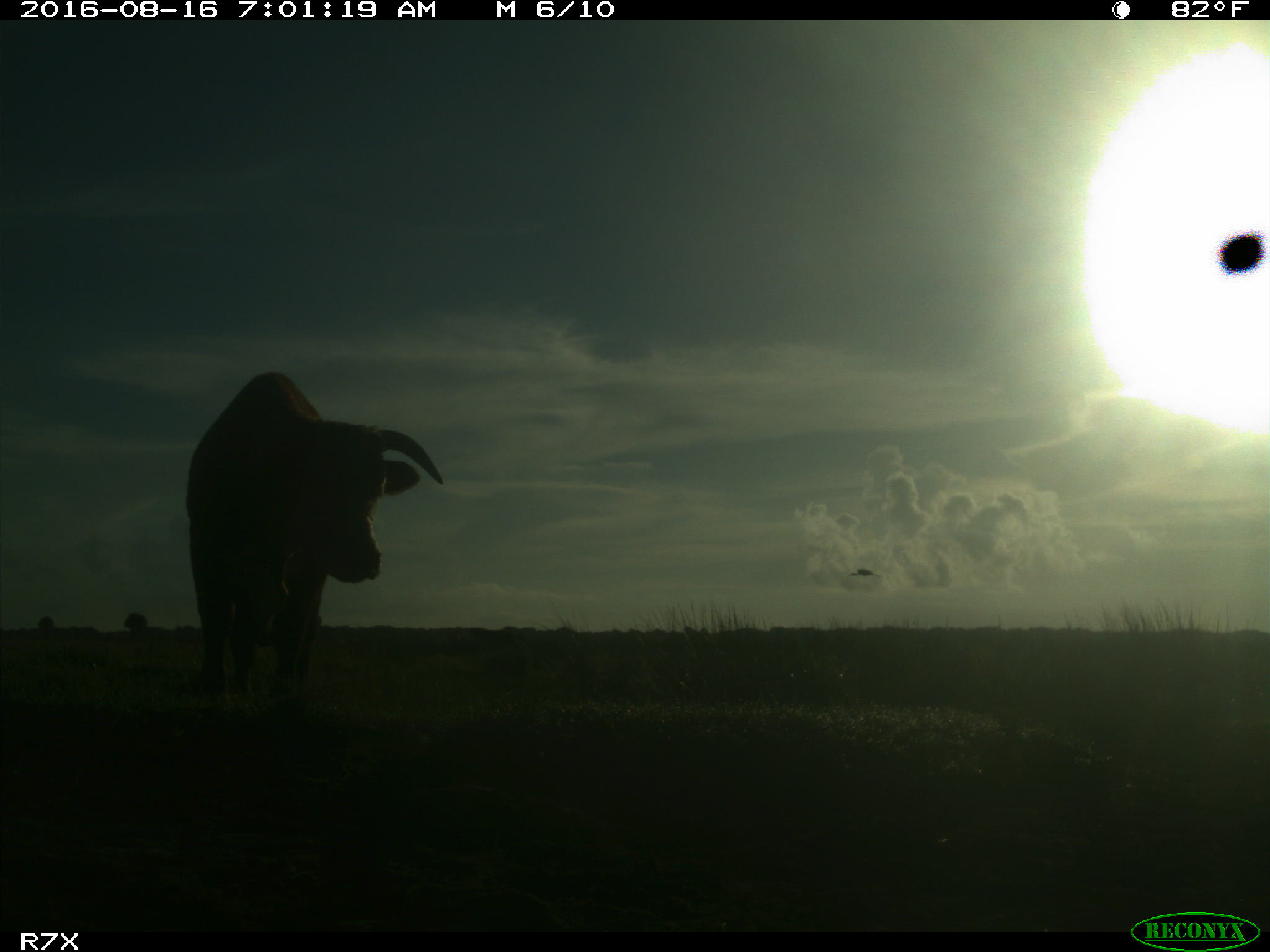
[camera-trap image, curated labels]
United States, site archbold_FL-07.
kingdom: Animalia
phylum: Chordata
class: Mammalia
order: Artiodactyla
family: Bovidae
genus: Bos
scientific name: Bos taurus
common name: domestic cow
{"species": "Bos taurus (domestic cow)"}